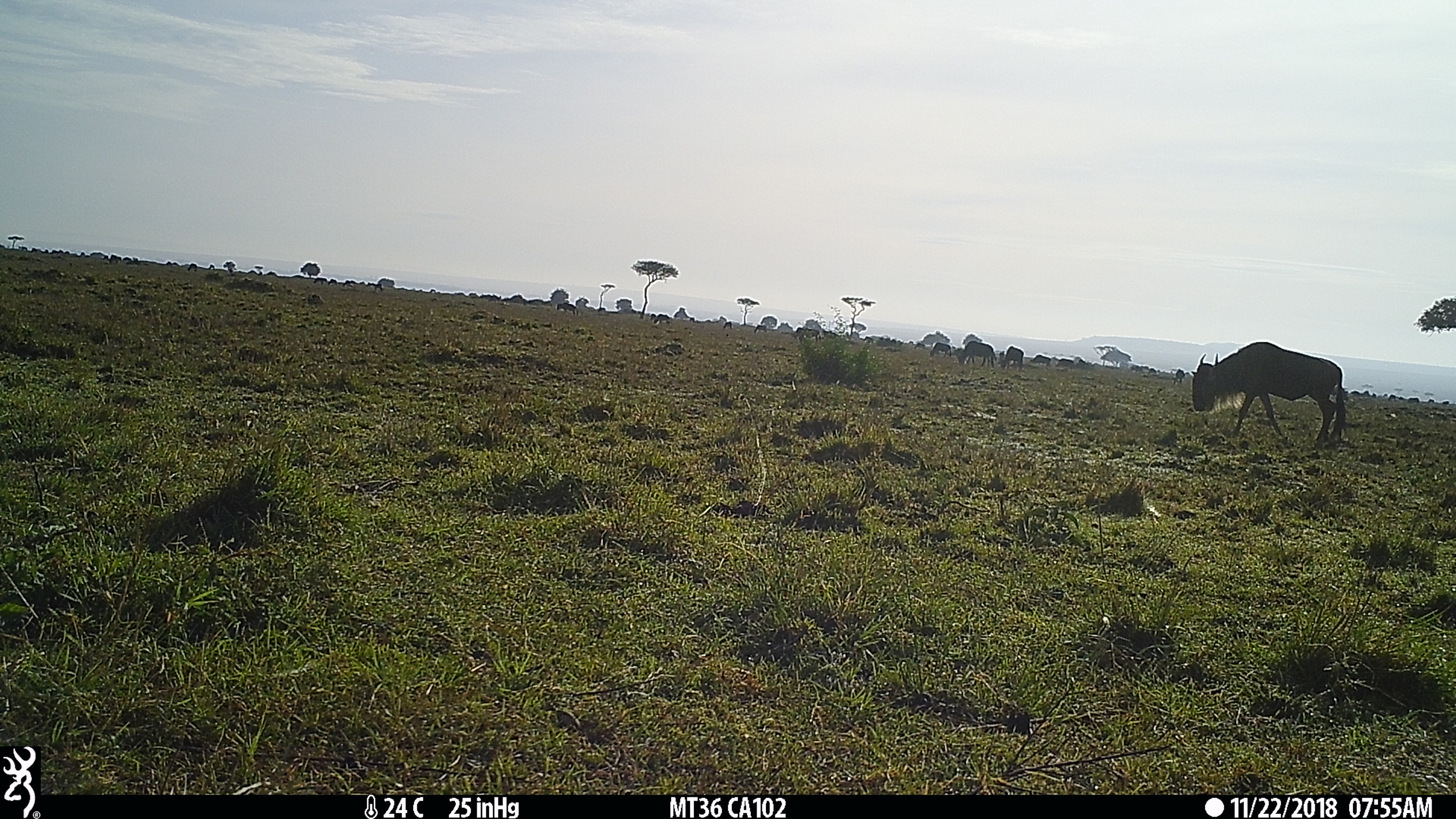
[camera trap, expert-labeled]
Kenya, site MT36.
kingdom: Animalia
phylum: Chordata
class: Mammalia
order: Artiodactyla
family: Bovidae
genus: Connochaetes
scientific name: Connochaetes taurinus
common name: blue wildebeest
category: wildebeest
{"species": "wildebeest (blue wildebeest) (Connochaetes taurinus)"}